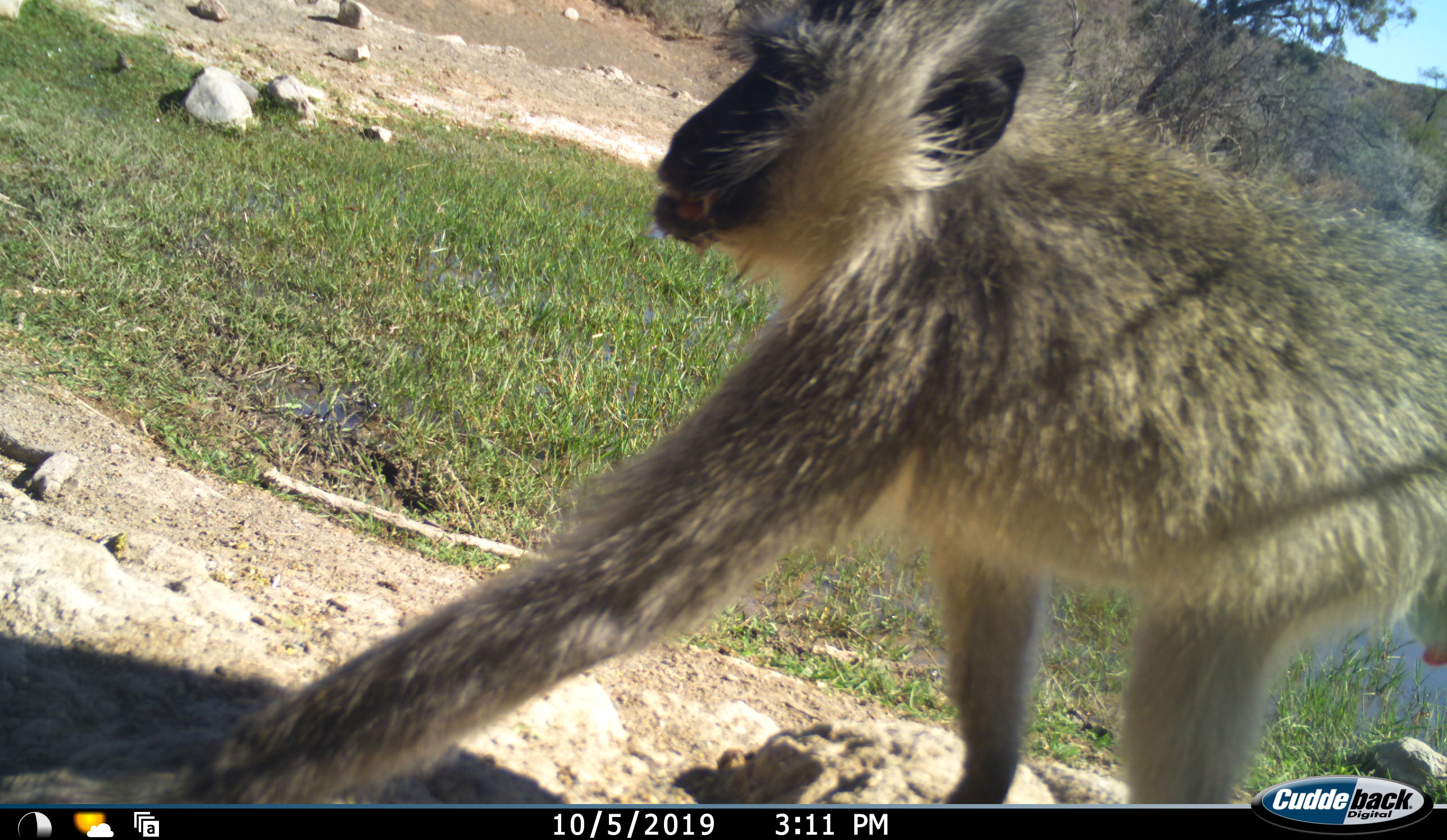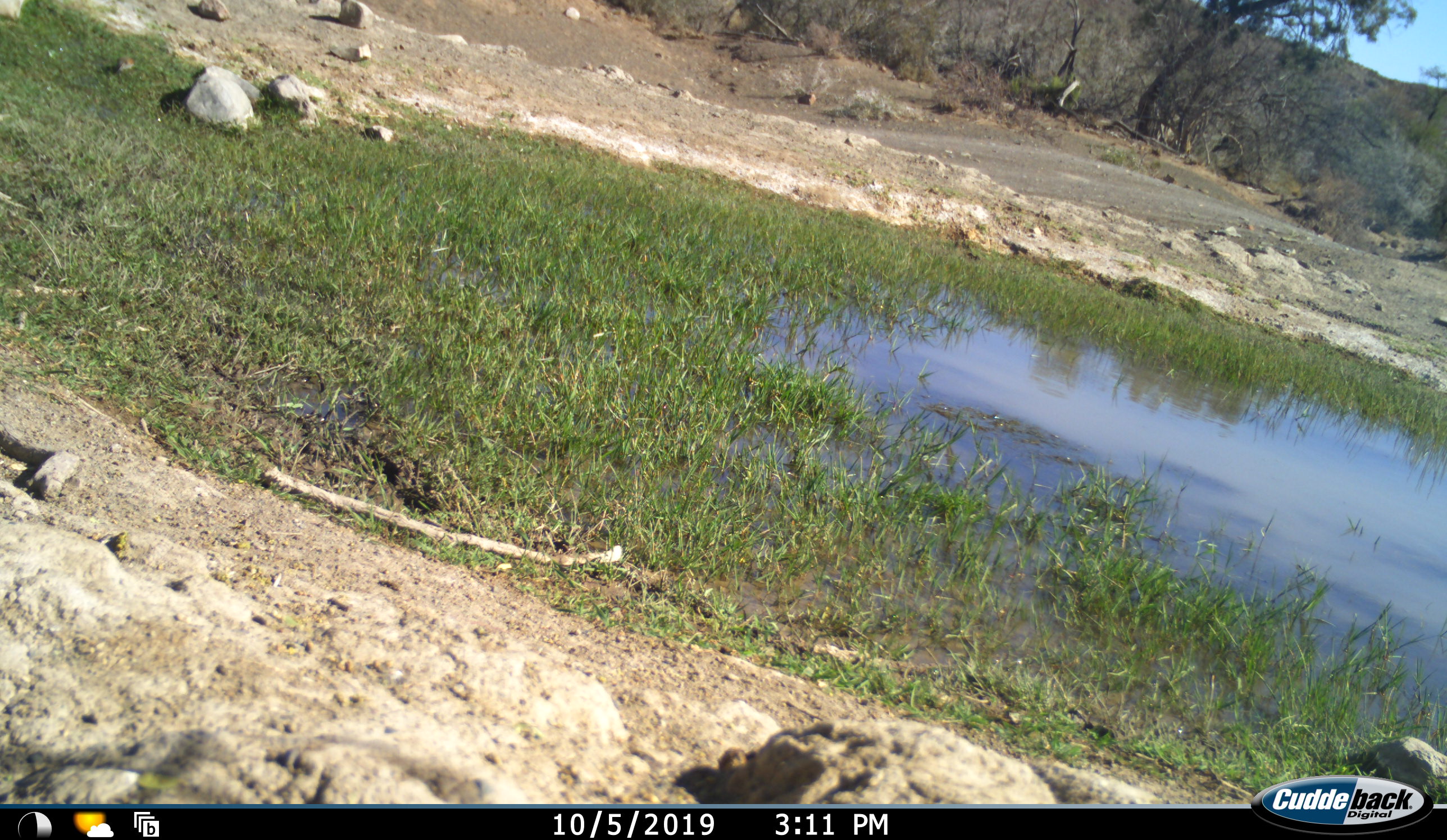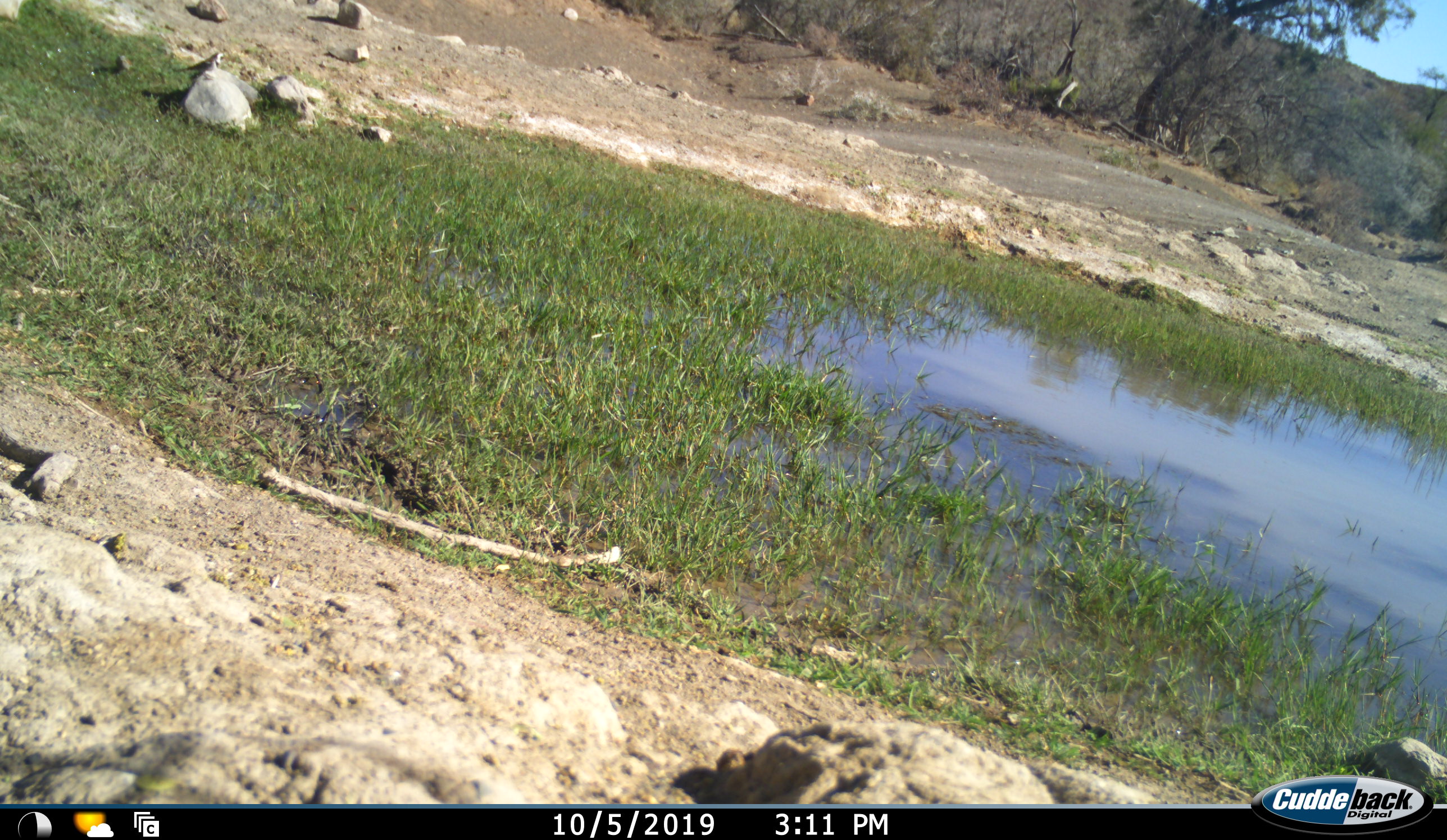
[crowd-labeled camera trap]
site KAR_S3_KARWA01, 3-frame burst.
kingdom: Animalia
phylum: Chordata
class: Mammalia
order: Primates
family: Cercopithecidae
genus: Chlorocebus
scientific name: Chlorocebus pygerythrus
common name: vervet monkey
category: monkeyvervet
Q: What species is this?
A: Monkeyvervet (vervet monkey) (Chlorocebus pygerythrus).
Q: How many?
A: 1.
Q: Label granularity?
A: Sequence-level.